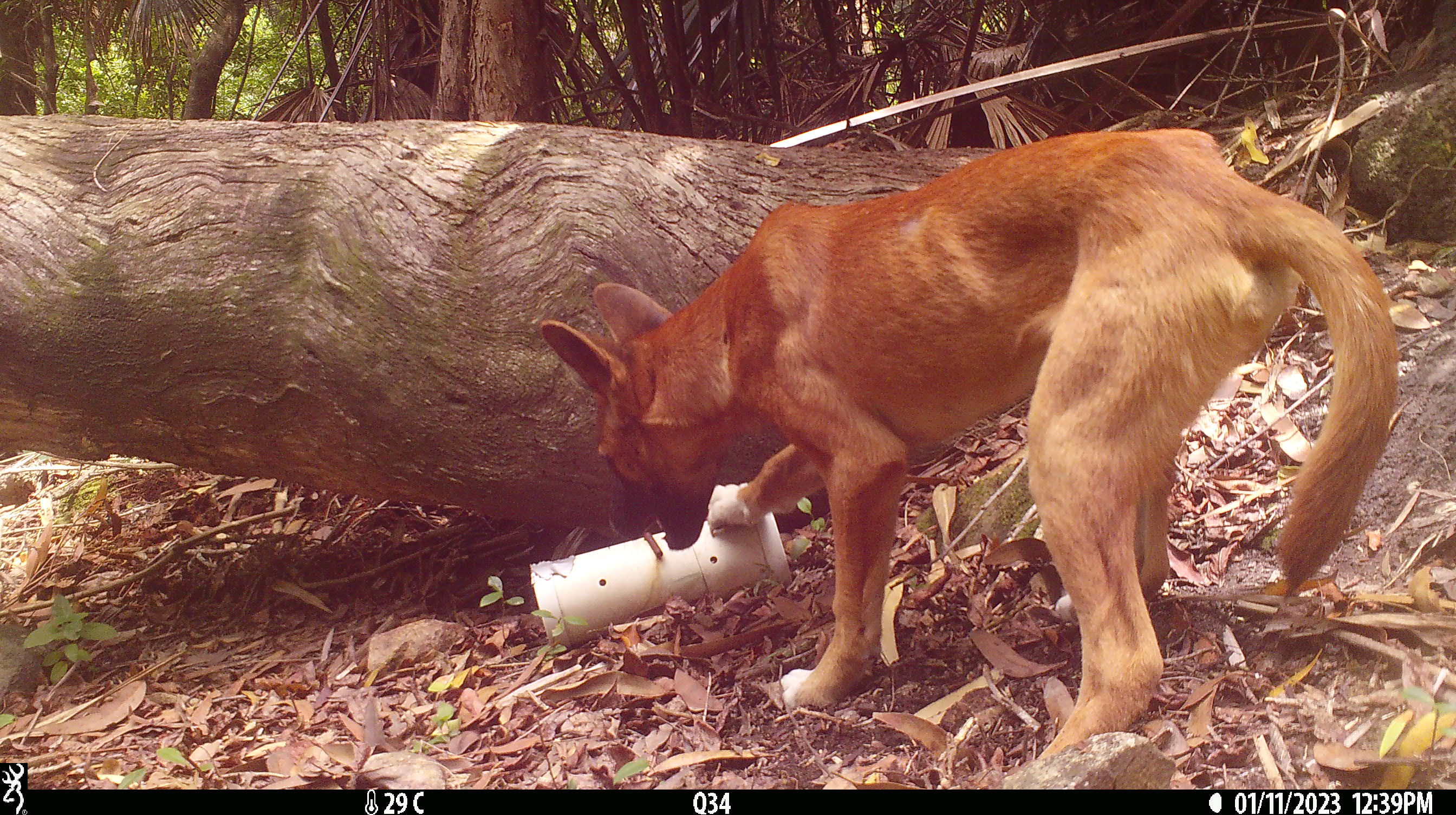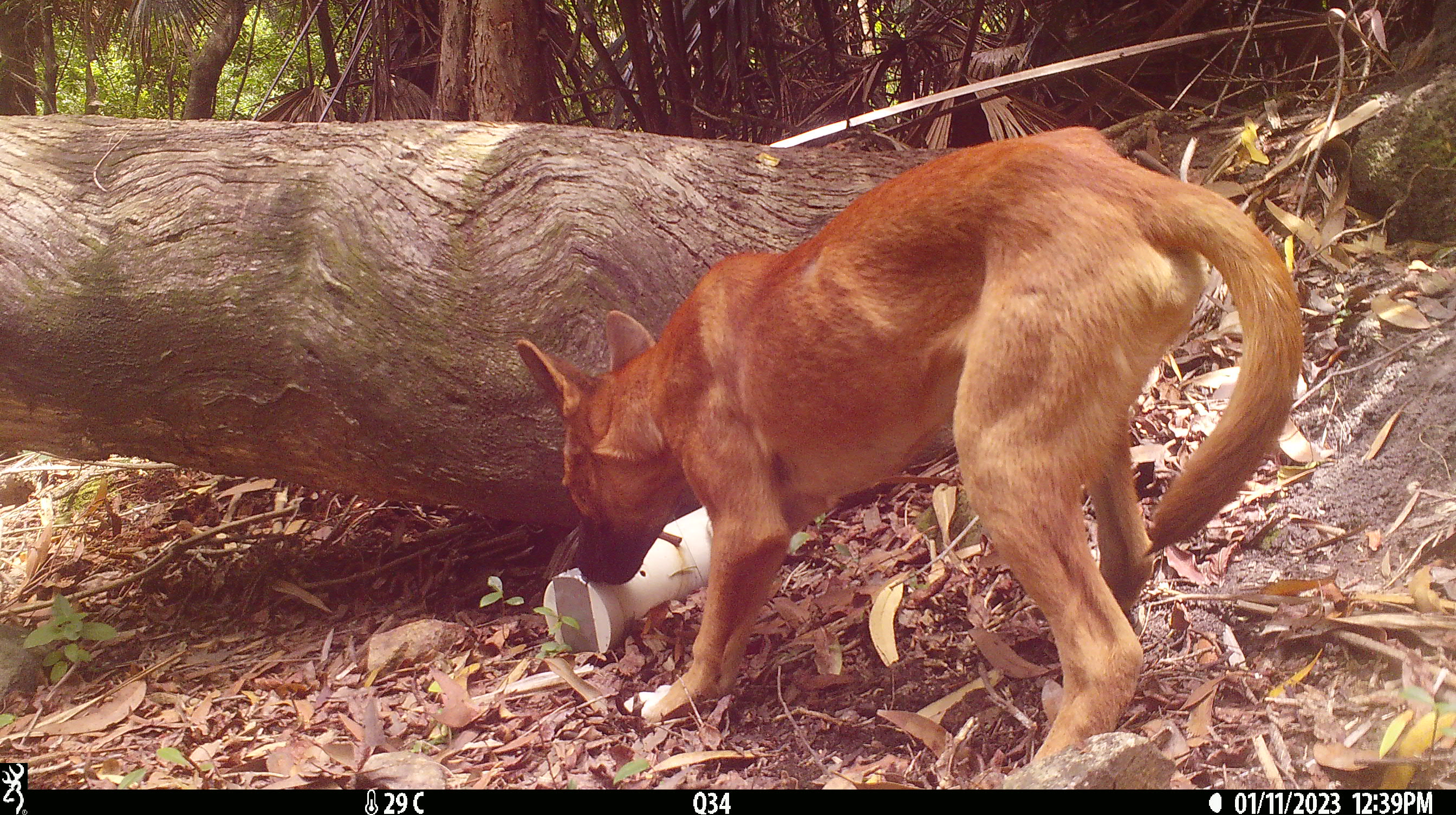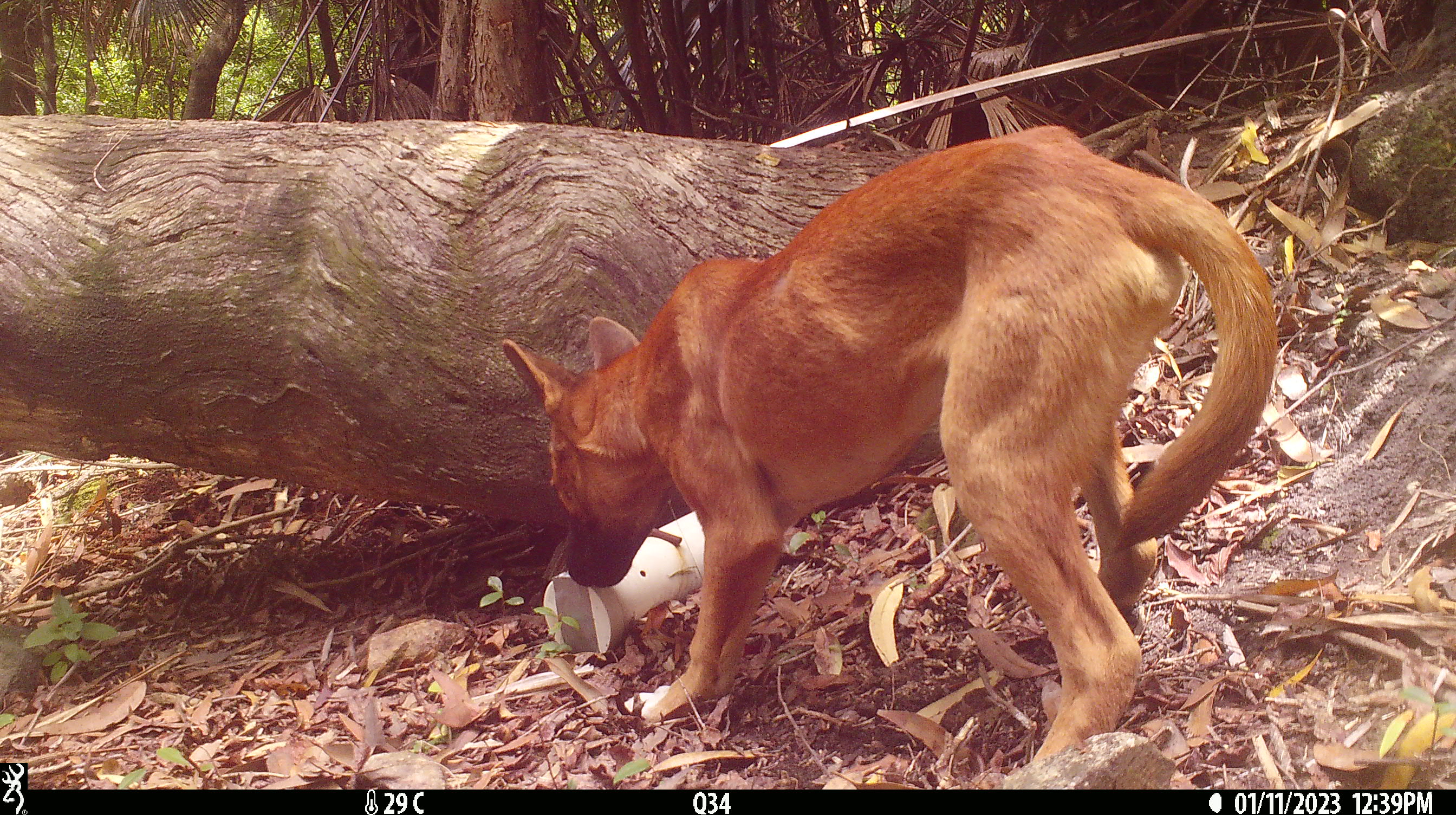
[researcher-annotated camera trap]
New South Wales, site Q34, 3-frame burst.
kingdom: Animalia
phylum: Chordata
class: Mammalia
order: Carnivora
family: Canidae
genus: Canis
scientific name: Canis familiaris dingo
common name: dingo